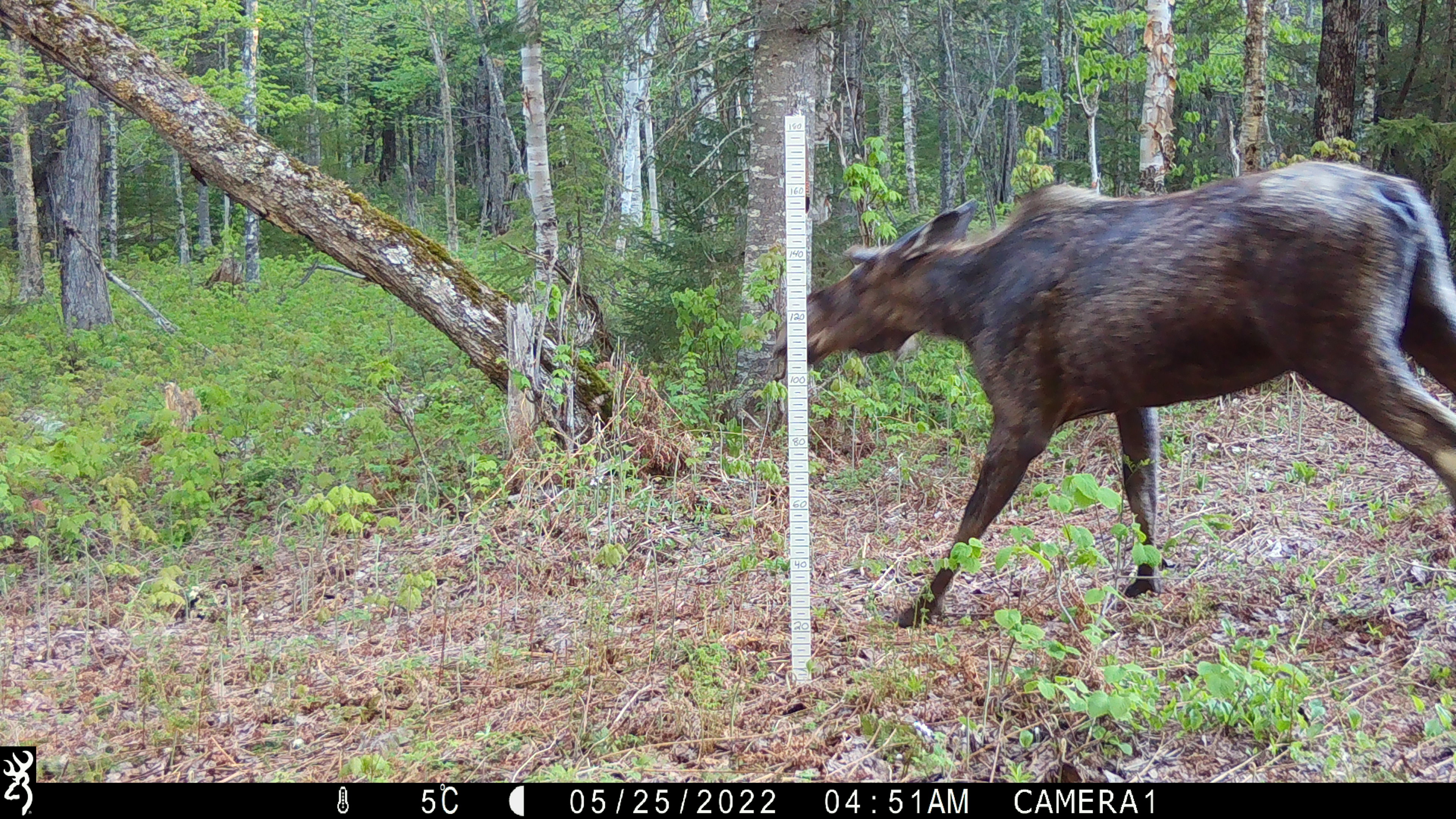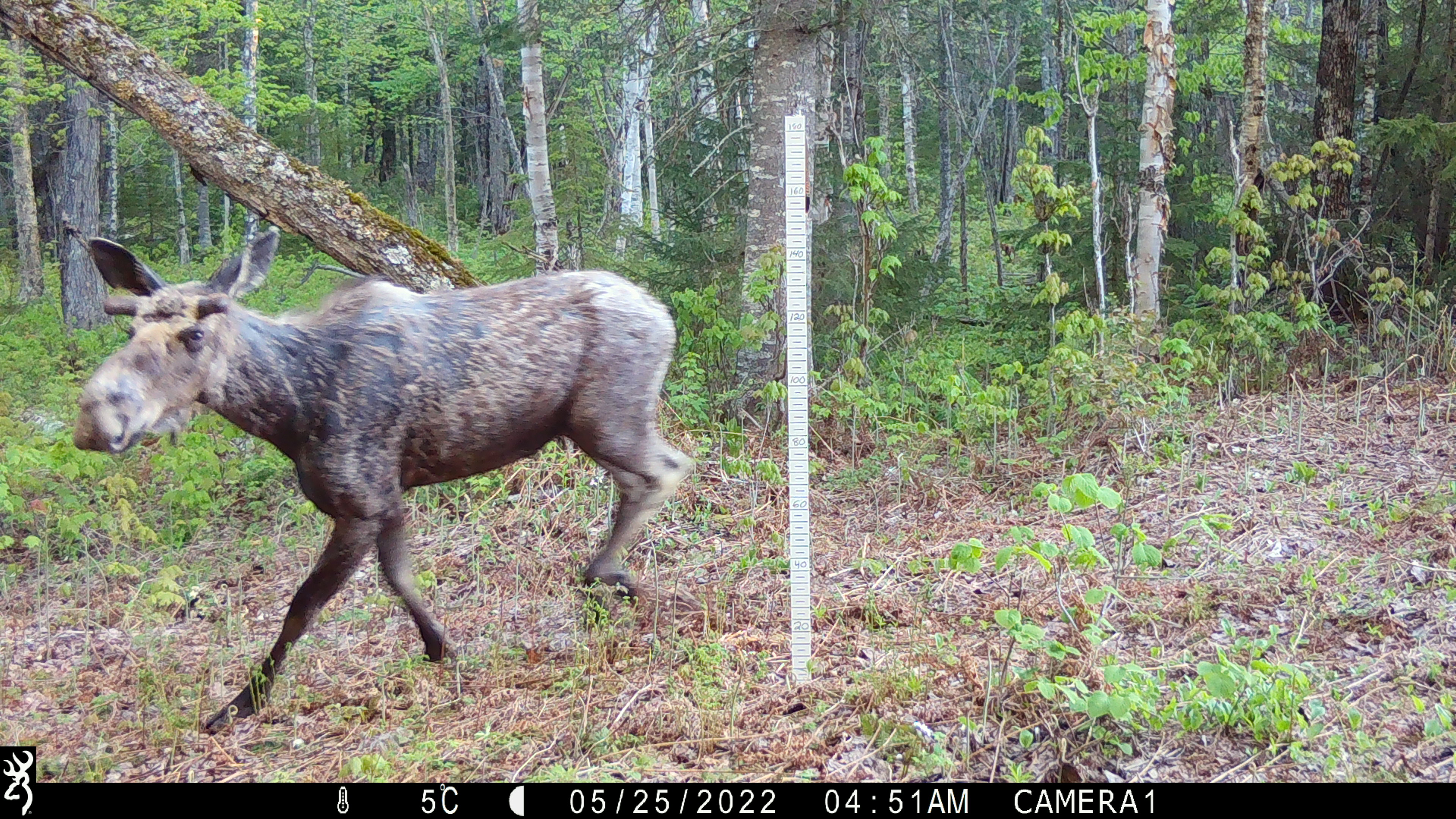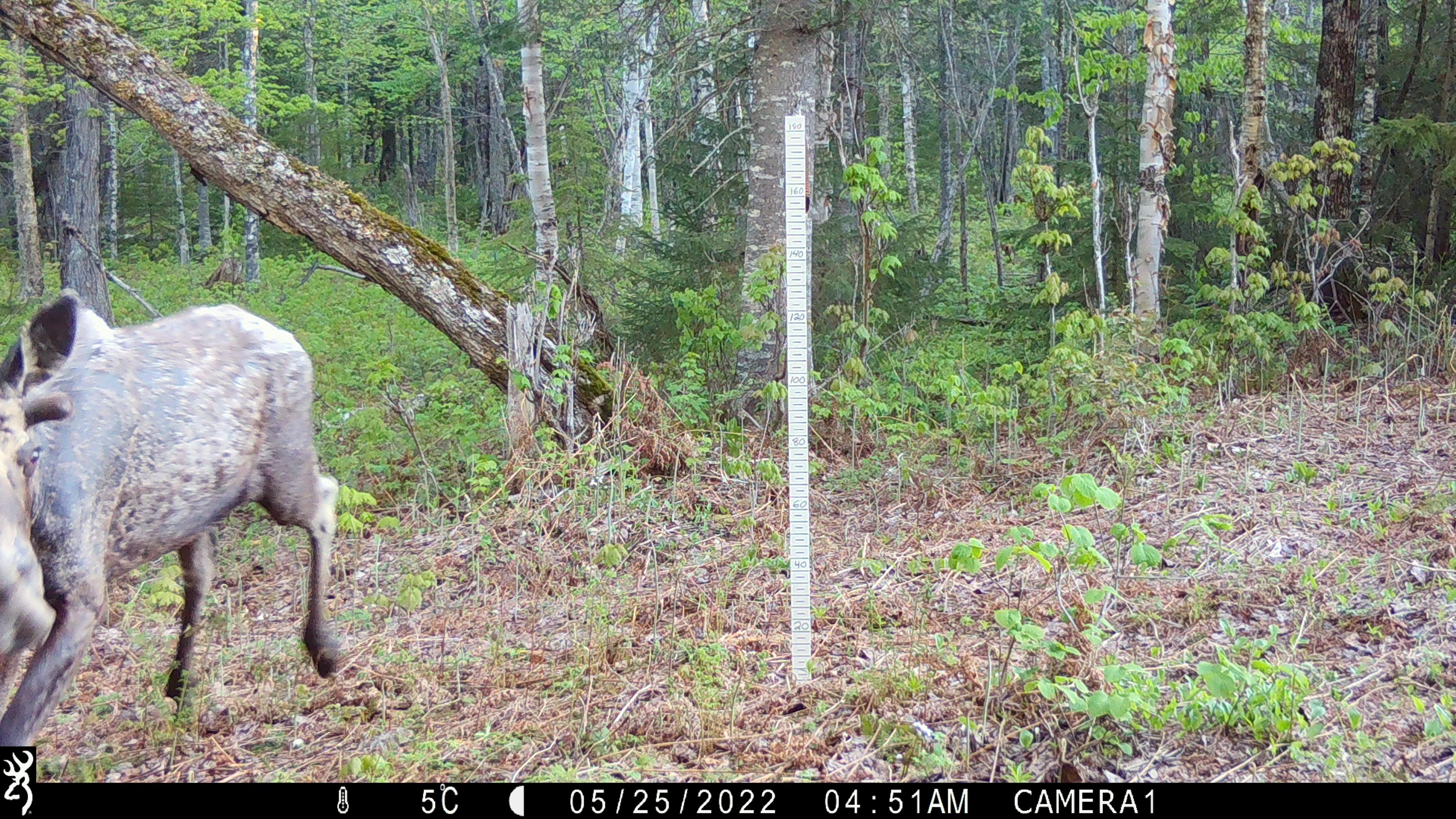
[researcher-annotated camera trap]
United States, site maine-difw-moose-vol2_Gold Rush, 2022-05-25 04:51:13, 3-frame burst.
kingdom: Animalia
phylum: Chordata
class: Mammalia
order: Artiodactyla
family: Cervidae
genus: Alces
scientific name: Alces alces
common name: moose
Moose (Alces alces).